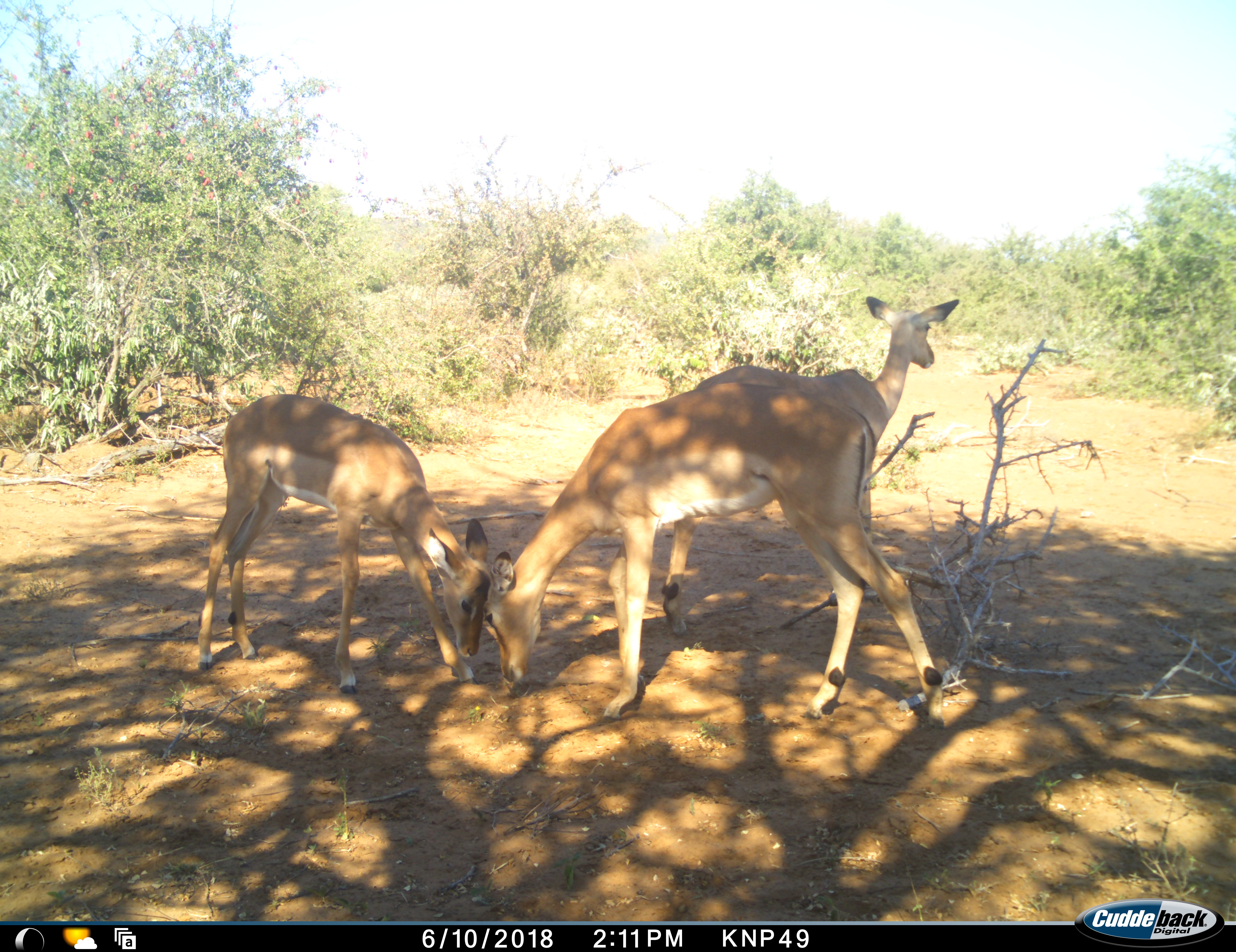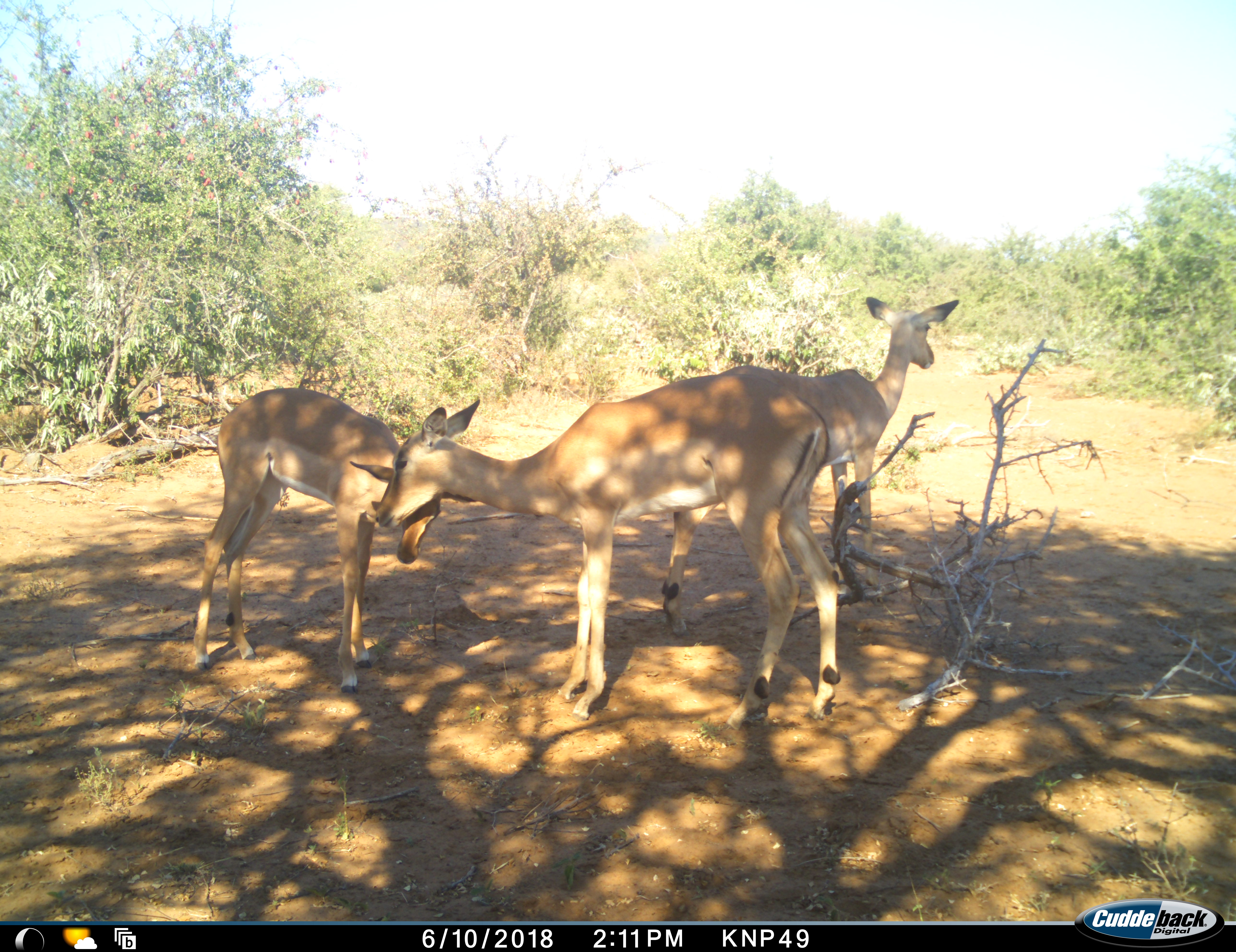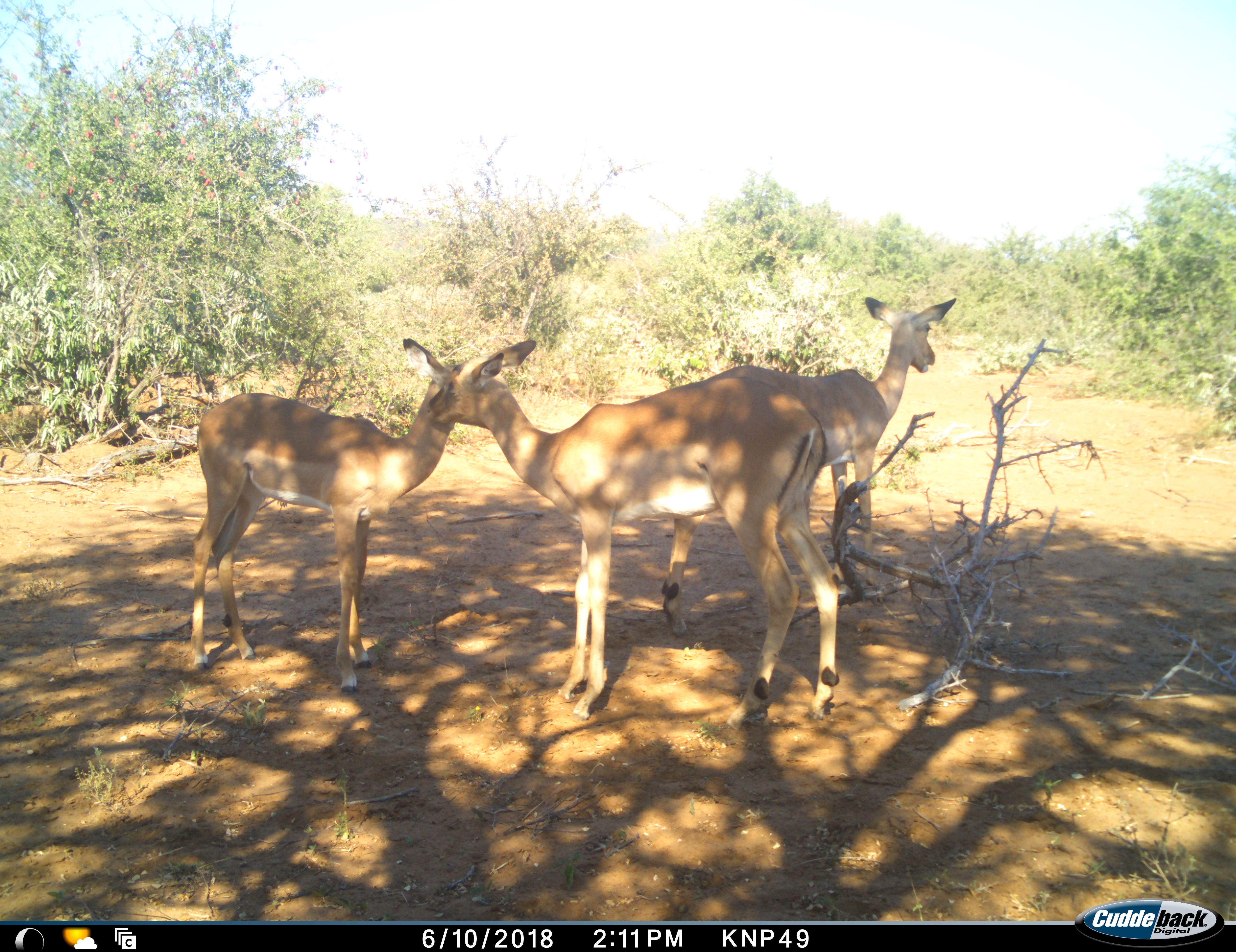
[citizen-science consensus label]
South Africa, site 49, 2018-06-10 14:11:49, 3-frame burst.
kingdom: Animalia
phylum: Chordata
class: Mammalia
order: Artiodactyla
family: Bovidae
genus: Aepyceros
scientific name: Aepyceros melampus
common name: impala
Impala (Aepyceros melampus), count 3. Behavior (volunteer vote fractions): standing 70%, resting 0%, moving 10%, interacting 80%. Young present (vote fraction): 40%. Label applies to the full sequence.